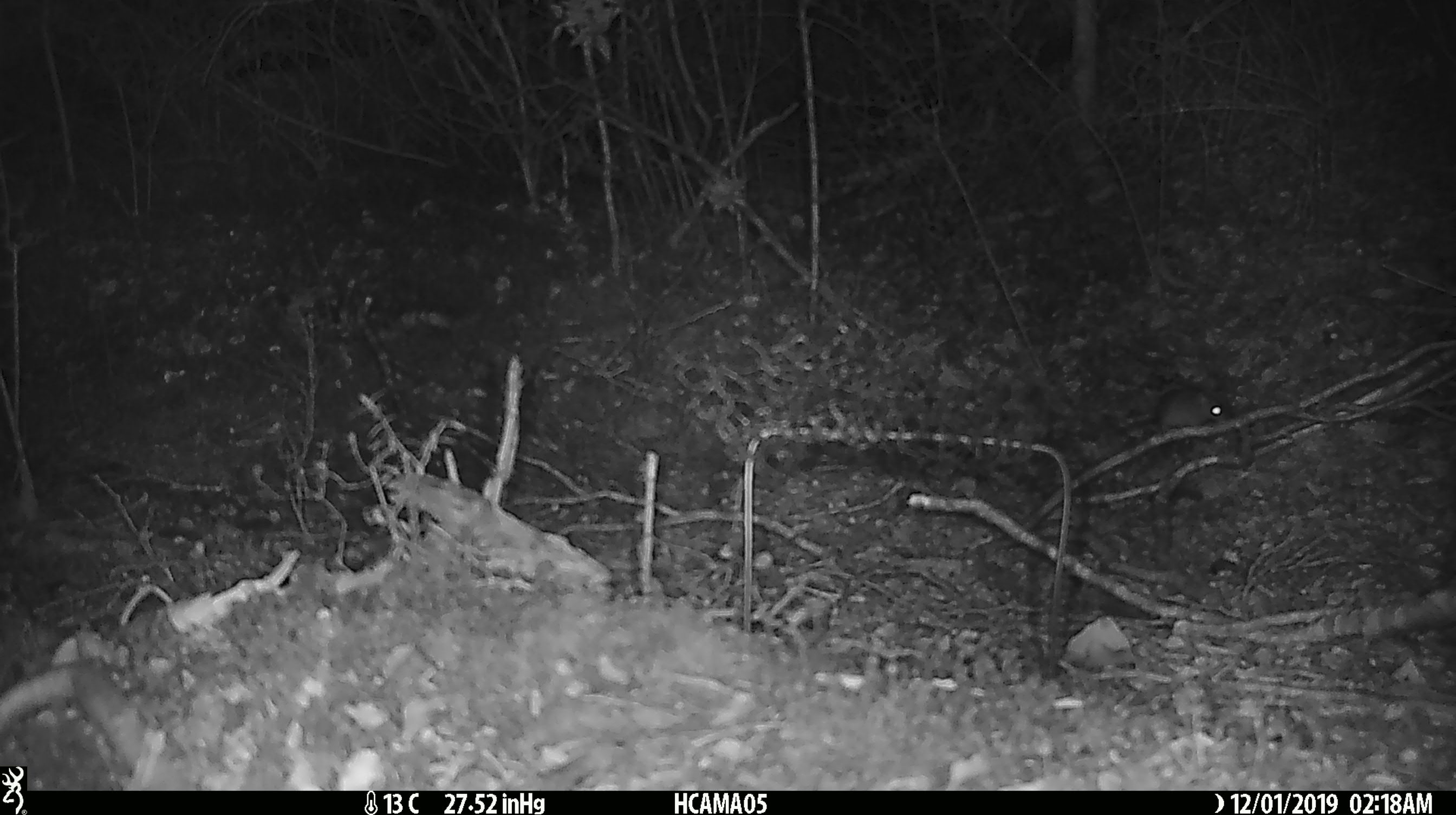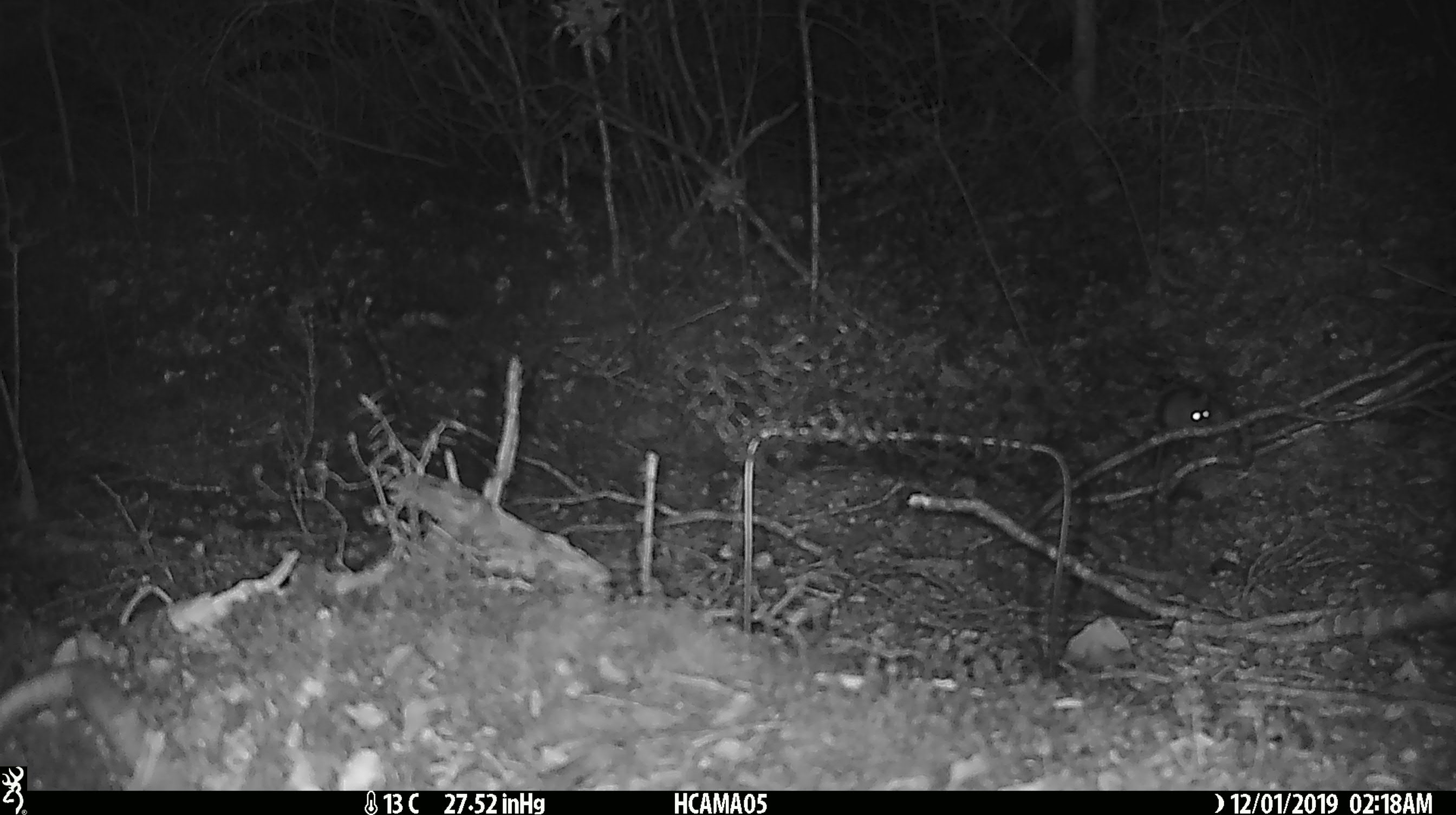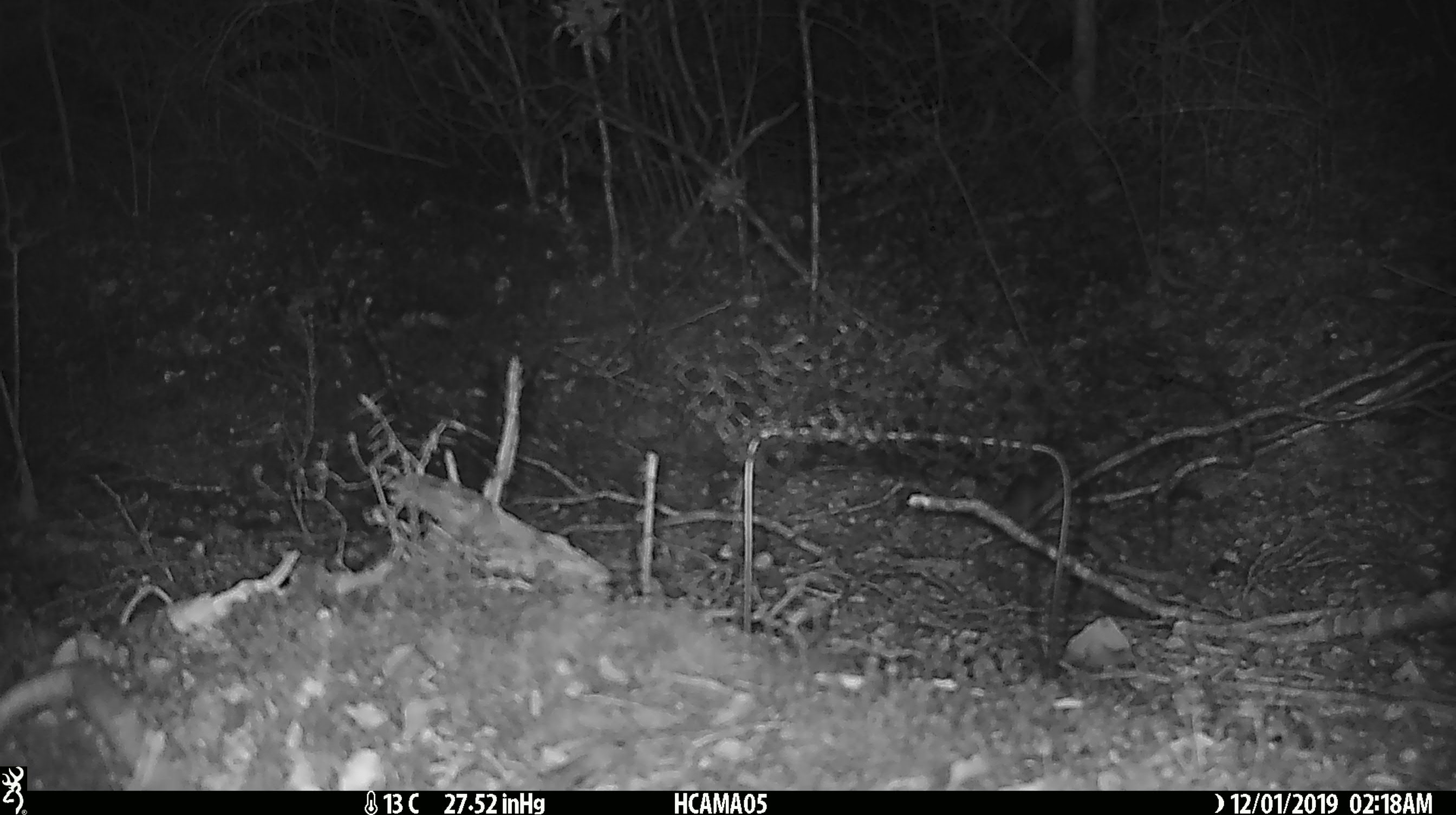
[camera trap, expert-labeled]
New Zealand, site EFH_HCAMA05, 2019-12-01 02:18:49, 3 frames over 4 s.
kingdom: Animalia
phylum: Chordata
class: Mammalia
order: Rodentia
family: Muridae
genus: Mus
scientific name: Mus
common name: mouse